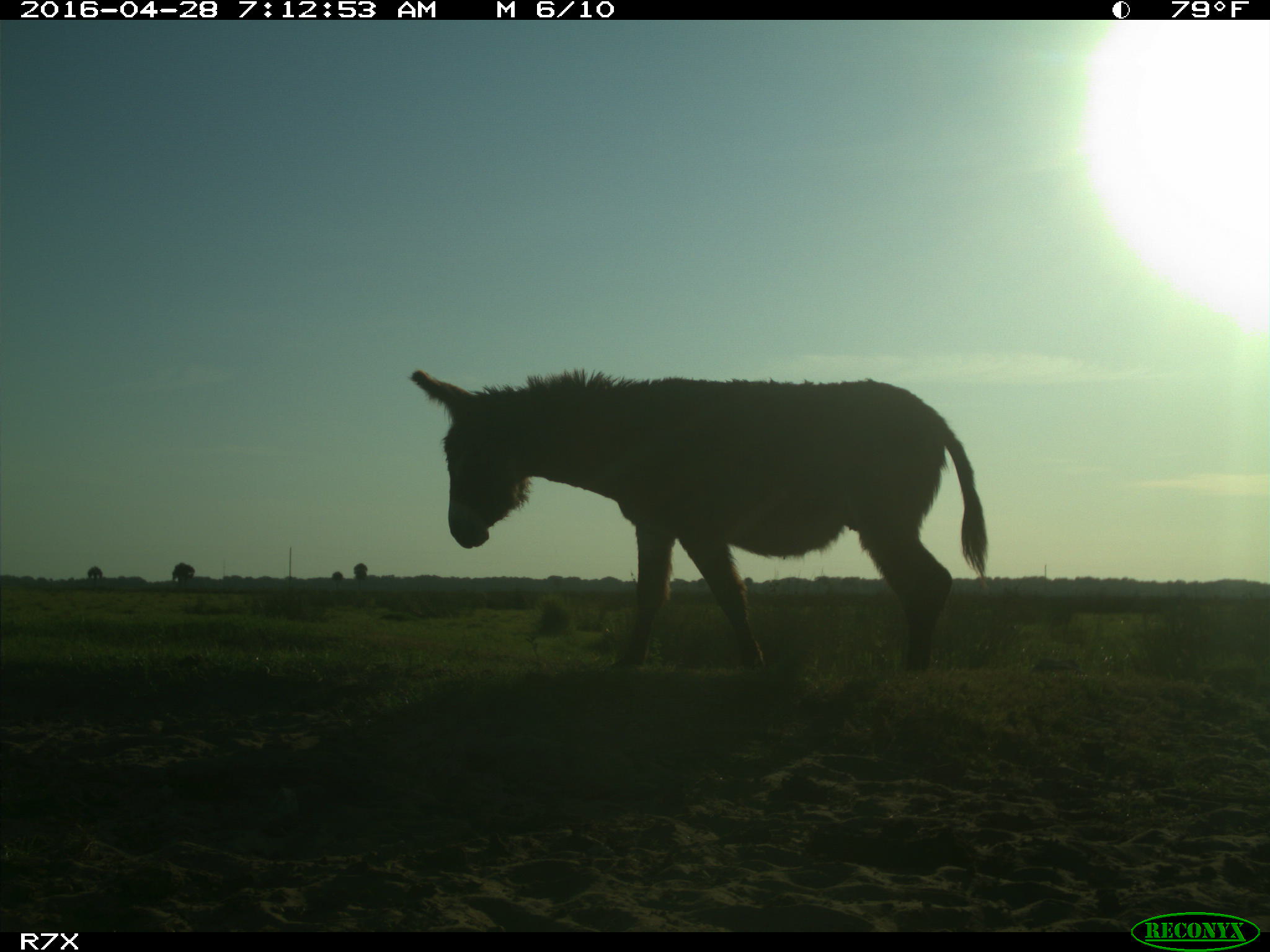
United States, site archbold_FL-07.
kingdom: Animalia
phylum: Chordata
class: Mammalia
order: Artiodactyla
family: Bovidae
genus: Bos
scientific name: Bos taurus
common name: domestic cow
Bos taurus (domestic cow).